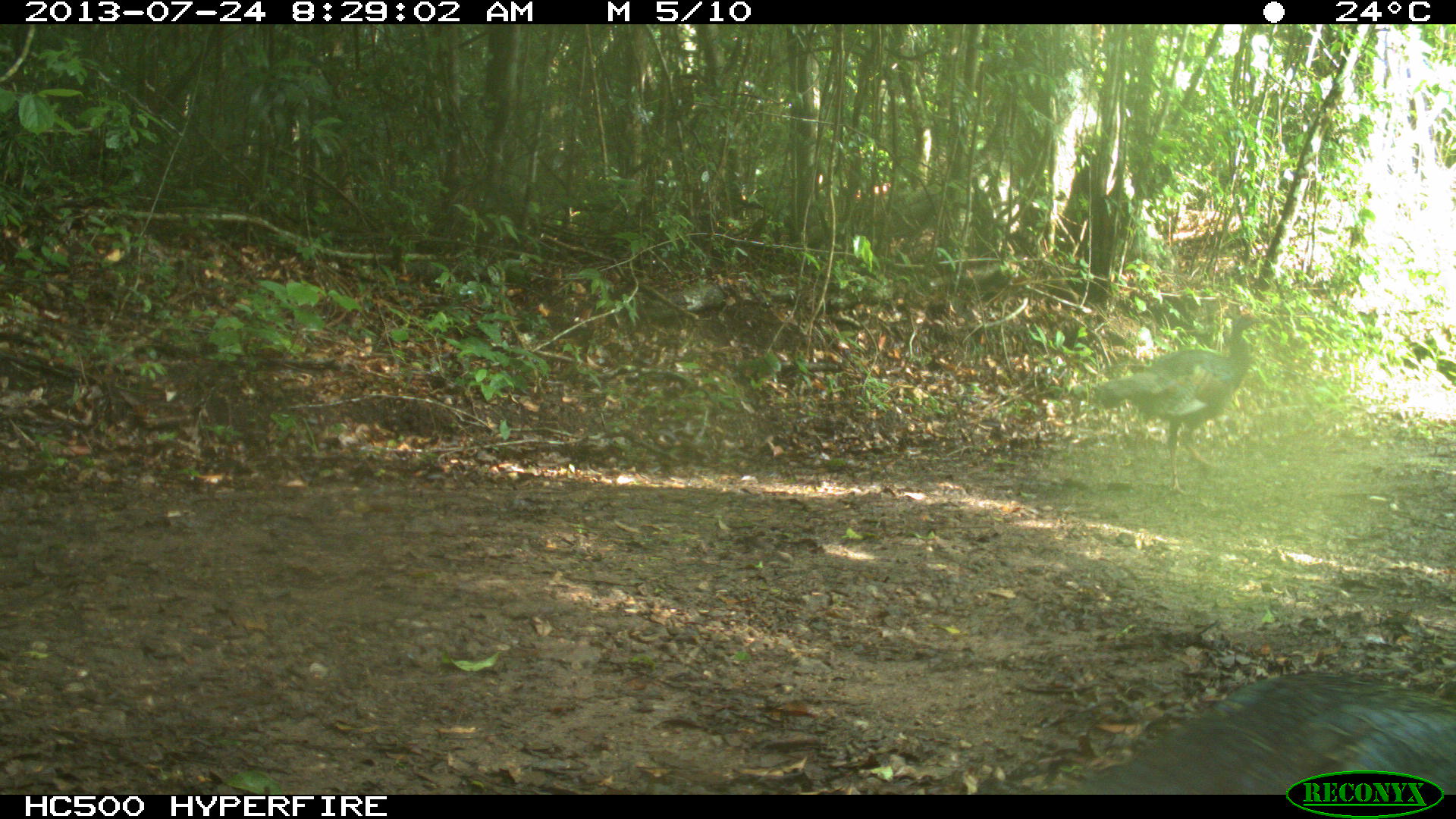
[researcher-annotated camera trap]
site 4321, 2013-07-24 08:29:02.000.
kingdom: Animalia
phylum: Chordata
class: Aves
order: Galliformes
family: Phasianidae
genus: Meleagris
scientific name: Meleagris ocellata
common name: ocellated turkey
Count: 3.